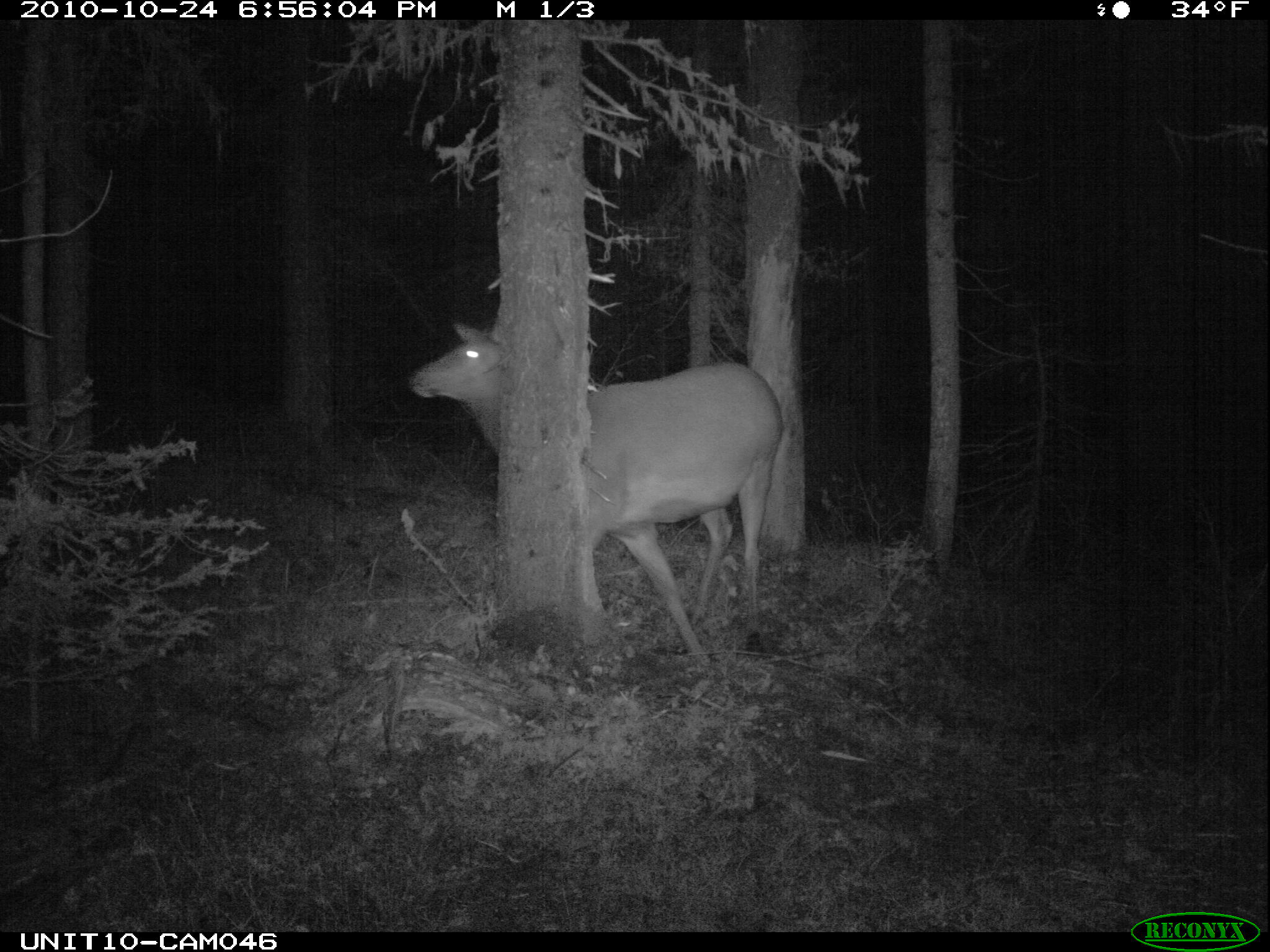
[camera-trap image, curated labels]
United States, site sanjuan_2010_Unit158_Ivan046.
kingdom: Animalia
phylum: Chordata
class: Mammalia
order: Artiodactyla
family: Cervidae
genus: Cervus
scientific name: Cervus elaphus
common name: red deer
Cervus elaphus (red deer).